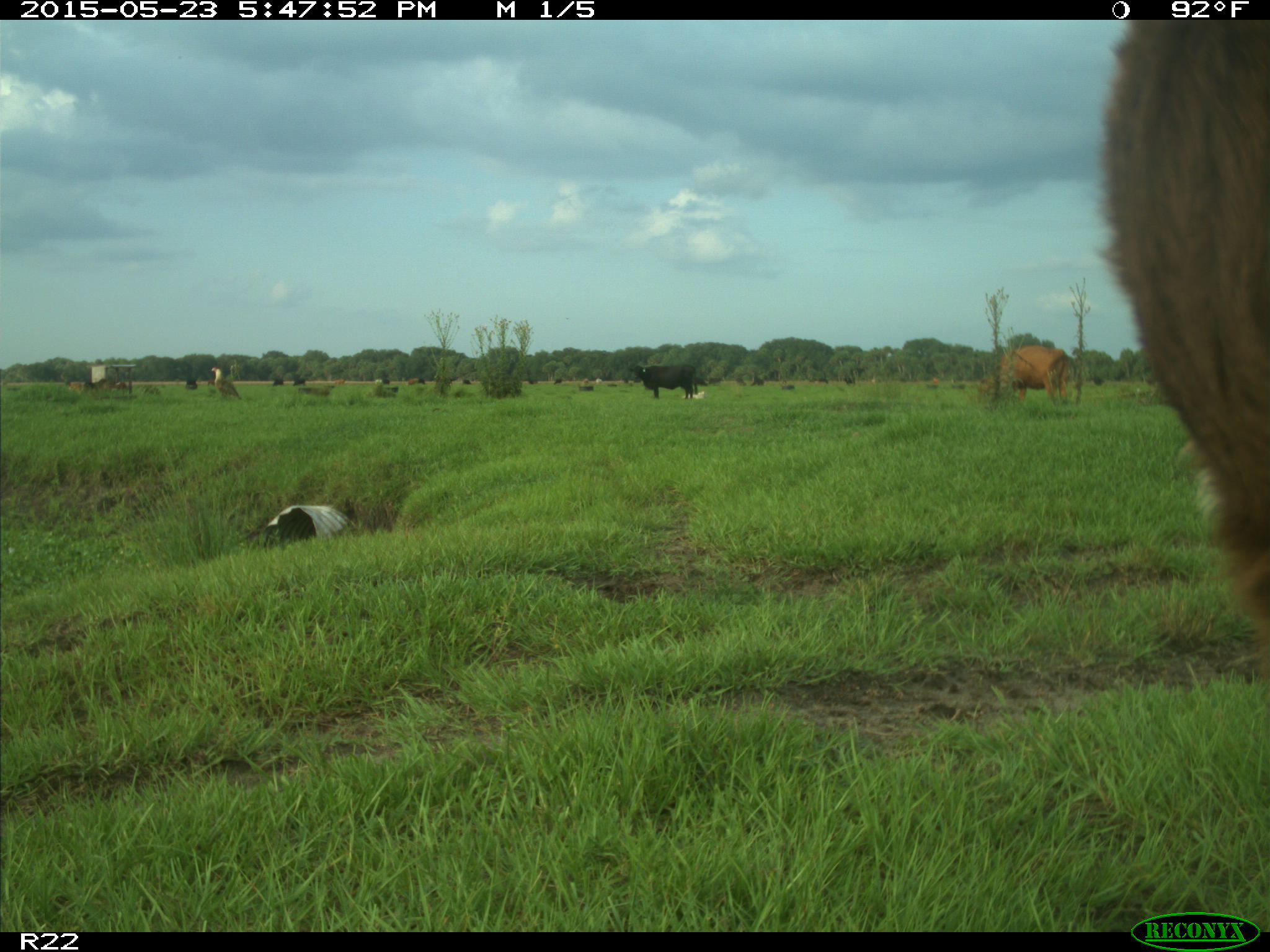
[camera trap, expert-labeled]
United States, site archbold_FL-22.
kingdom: Animalia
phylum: Chordata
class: Mammalia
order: Artiodactyla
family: Bovidae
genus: Bos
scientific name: Bos taurus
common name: domestic cow